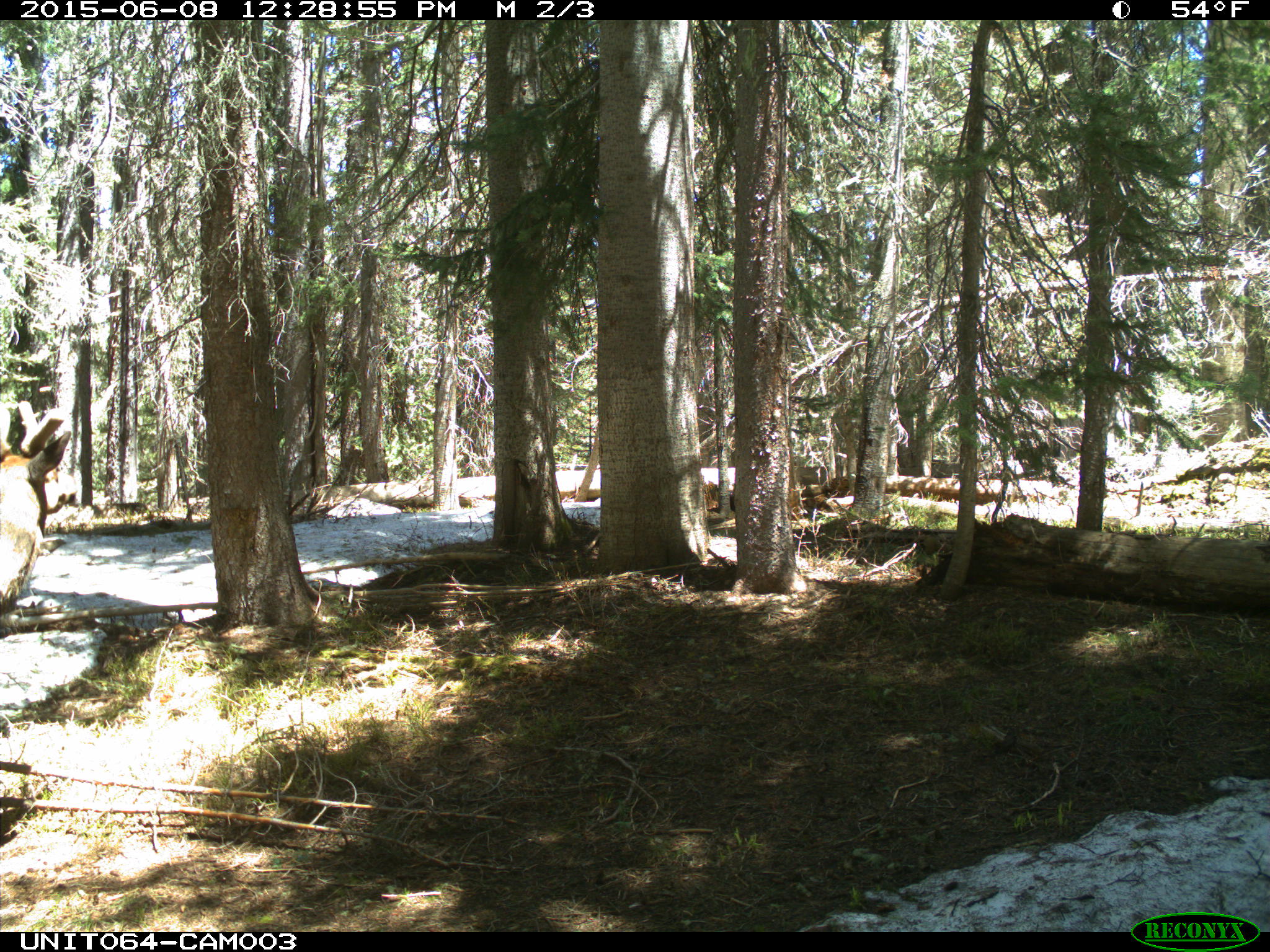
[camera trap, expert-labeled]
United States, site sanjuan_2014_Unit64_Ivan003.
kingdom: Animalia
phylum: Chordata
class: Mammalia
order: Artiodactyla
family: Cervidae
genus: Cervus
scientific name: Cervus elaphus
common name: red deer